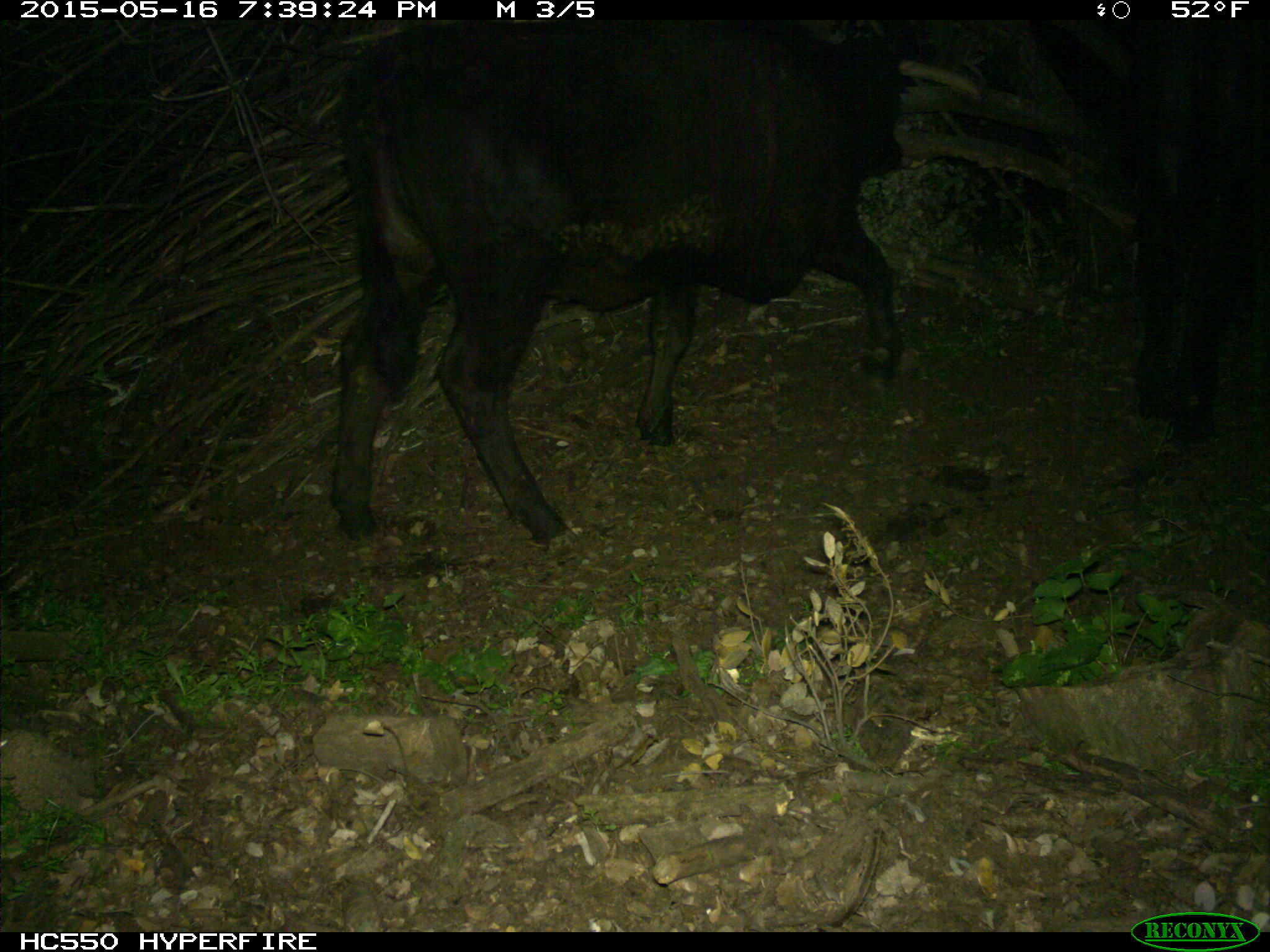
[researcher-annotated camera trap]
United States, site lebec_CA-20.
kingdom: Animalia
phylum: Chordata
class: Mammalia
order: Artiodactyla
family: Bovidae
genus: Bos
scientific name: Bos taurus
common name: domestic cow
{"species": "Bos taurus (domestic cow)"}